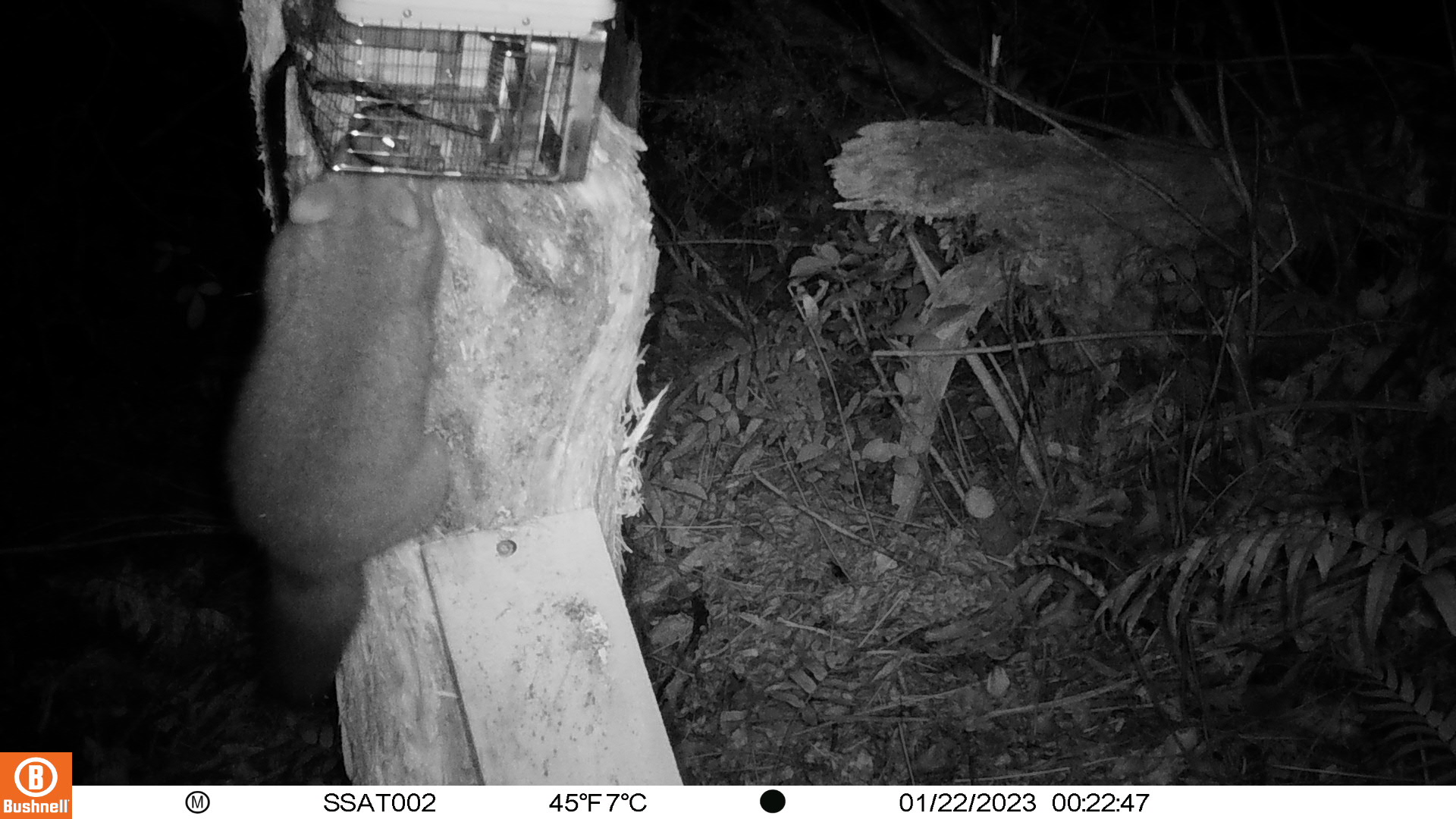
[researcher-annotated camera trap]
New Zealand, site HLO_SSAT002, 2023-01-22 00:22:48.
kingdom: Animalia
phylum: Chordata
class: Mammalia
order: Diprotodontia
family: Phalangeridae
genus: Trichosurus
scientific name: Trichosurus vulpecula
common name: common brushtail possum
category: possum